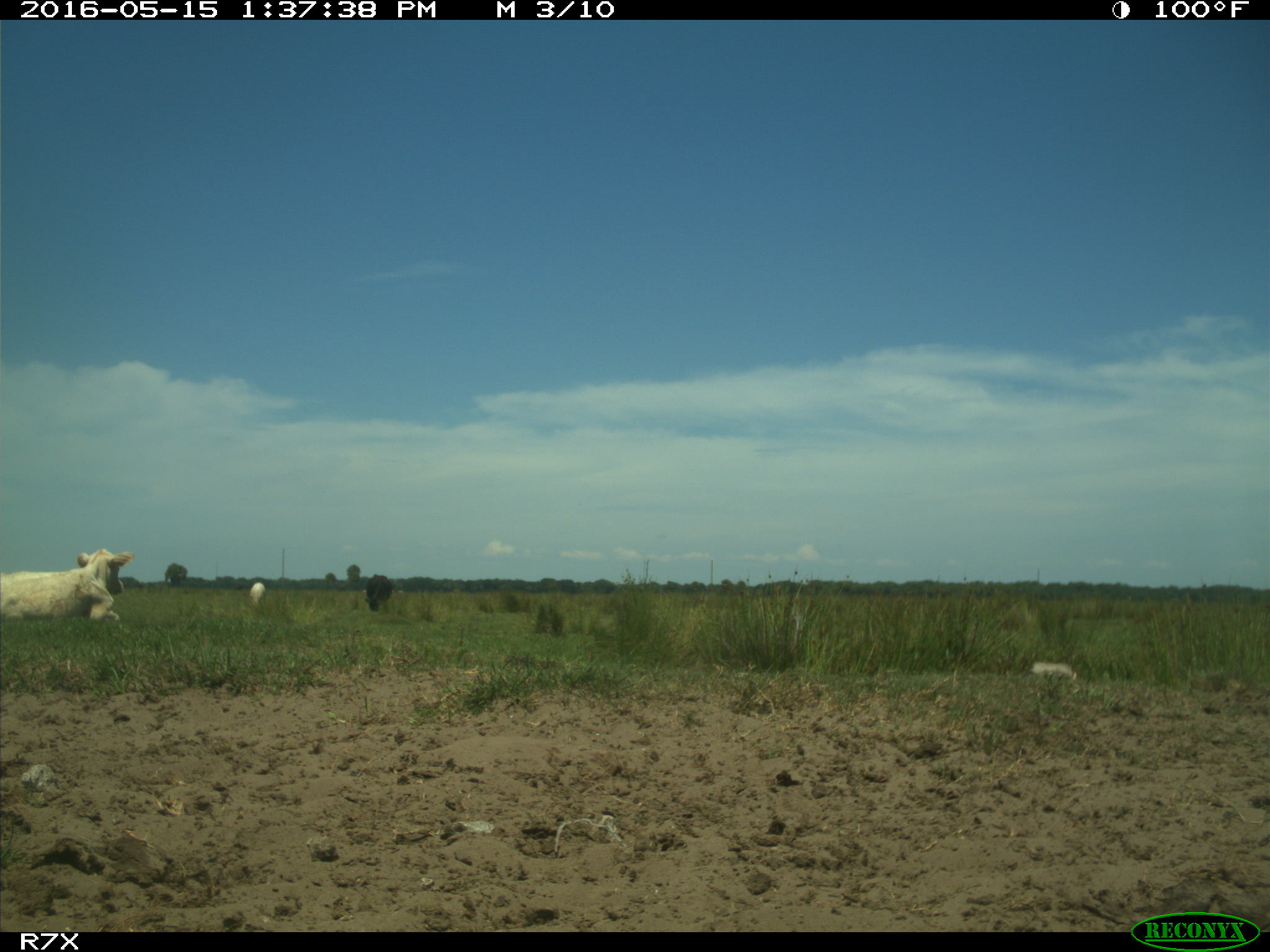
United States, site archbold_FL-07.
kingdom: Animalia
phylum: Chordata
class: Mammalia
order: Artiodactyla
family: Bovidae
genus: Bos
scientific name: Bos taurus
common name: domestic cow